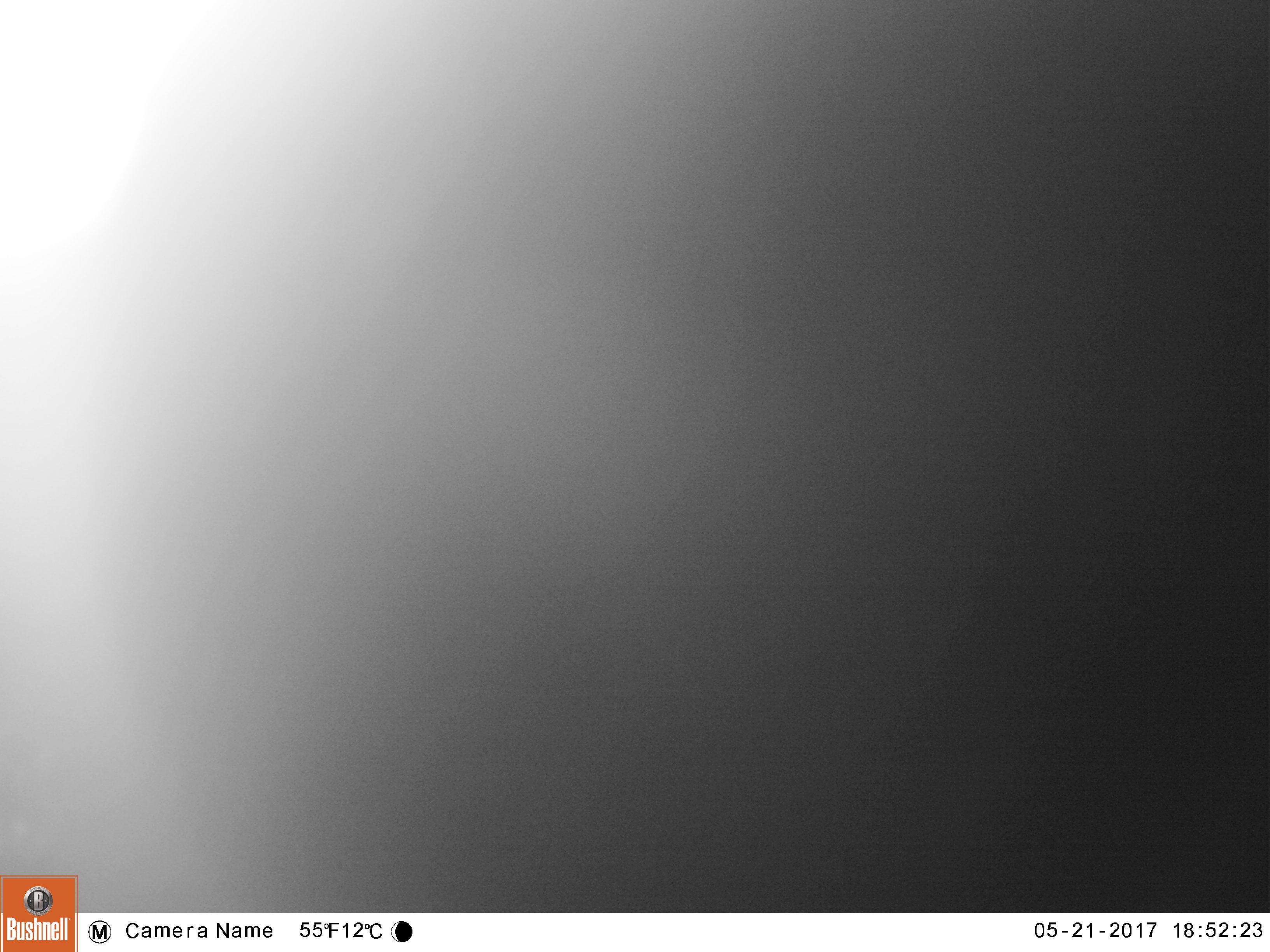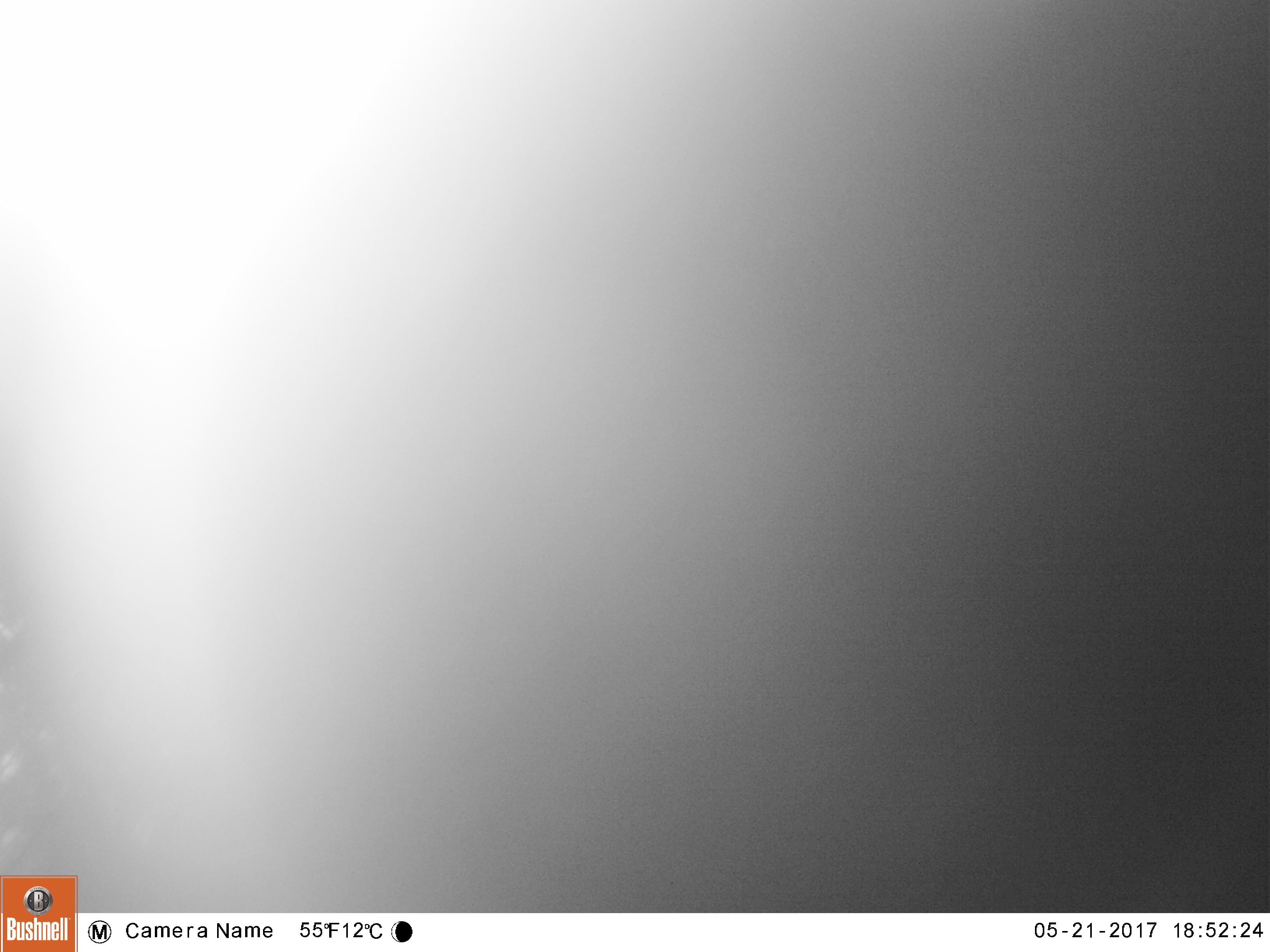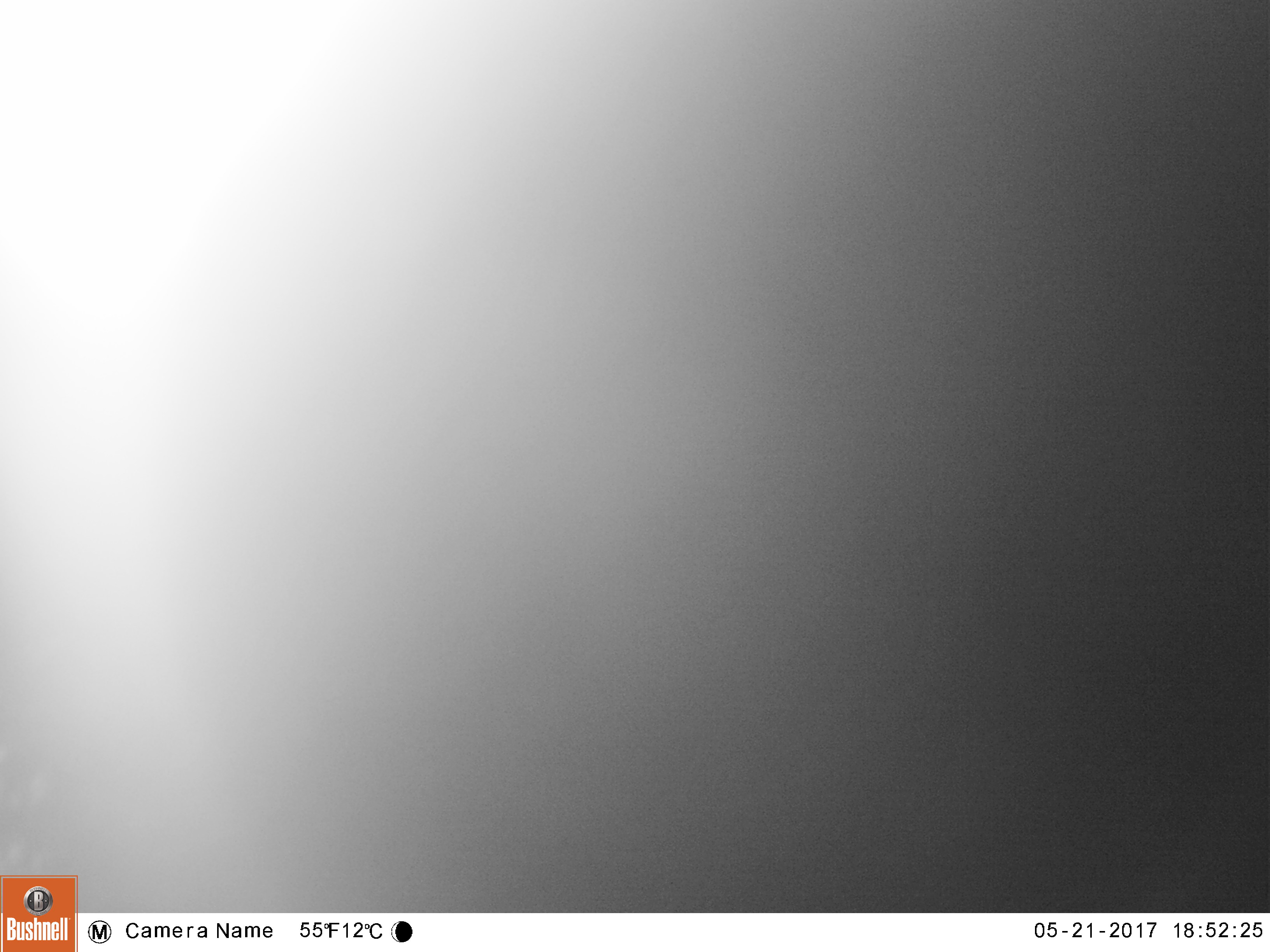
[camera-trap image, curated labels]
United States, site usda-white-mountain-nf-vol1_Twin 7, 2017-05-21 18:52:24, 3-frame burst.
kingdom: Animalia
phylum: Chordata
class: Mammalia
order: Carnivora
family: Ursidae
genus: Ursus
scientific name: Ursus americanus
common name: black bear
Black bear (Ursus americanus).